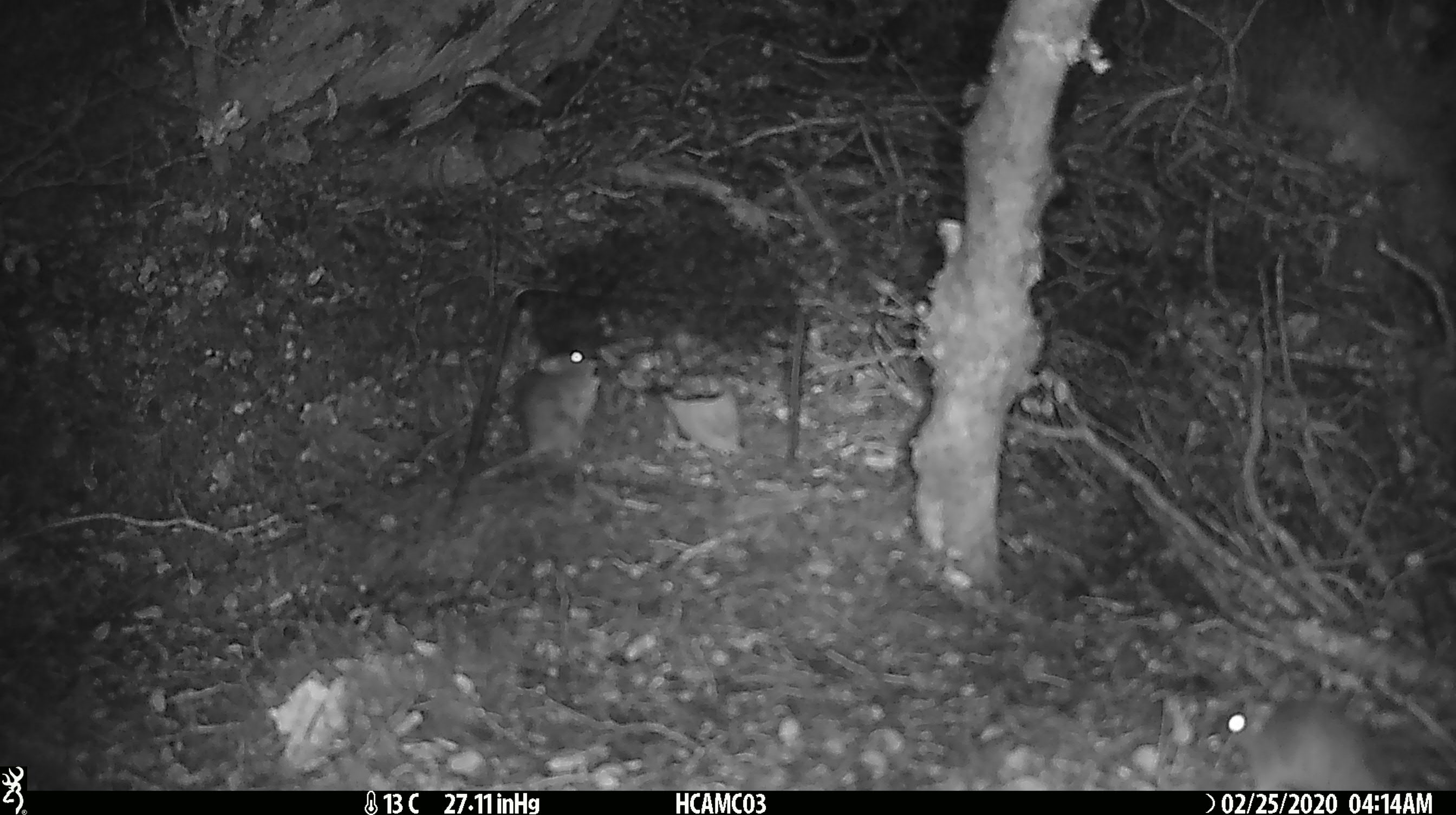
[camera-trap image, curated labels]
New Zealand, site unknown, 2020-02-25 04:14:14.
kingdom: Animalia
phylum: Chordata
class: Mammalia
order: Rodentia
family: Muridae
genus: Mus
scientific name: Mus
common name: mouse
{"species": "mouse (Mus)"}